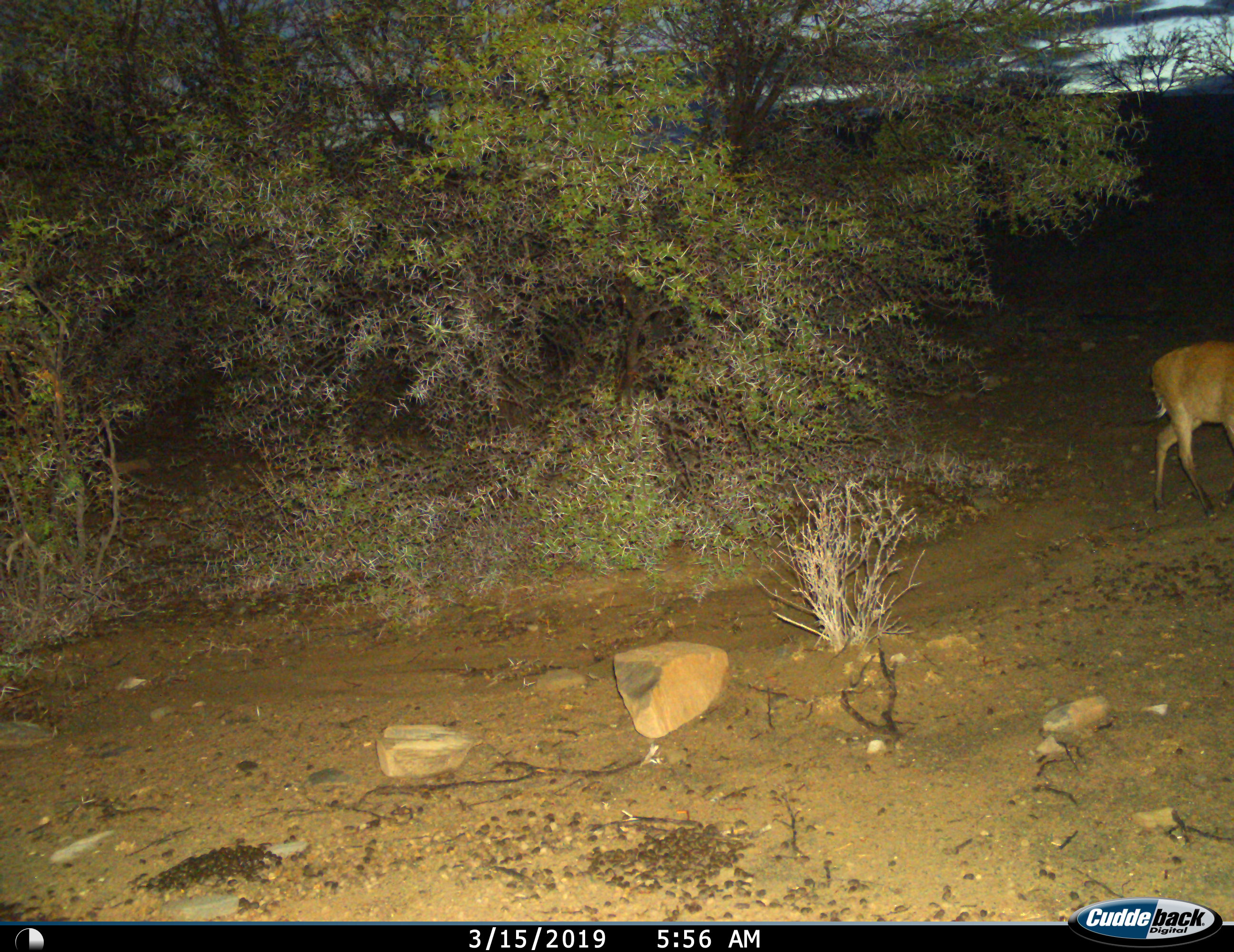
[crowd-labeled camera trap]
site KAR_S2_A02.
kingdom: Animalia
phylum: Chordata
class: Mammalia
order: Artiodactyla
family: Bovidae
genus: Sylvicapra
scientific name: Sylvicapra grimmia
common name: common duiker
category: duikercommongrey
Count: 1.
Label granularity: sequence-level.